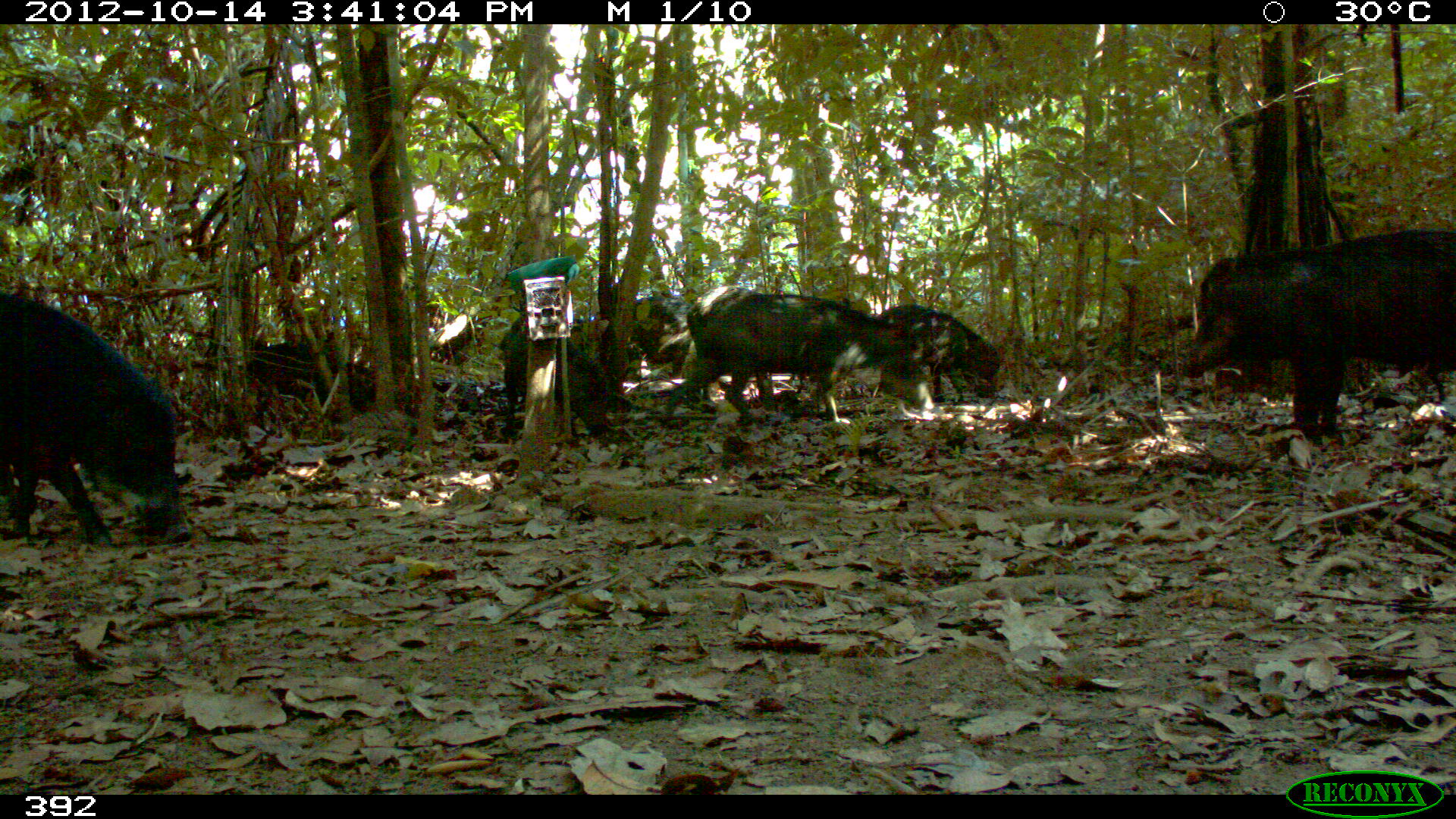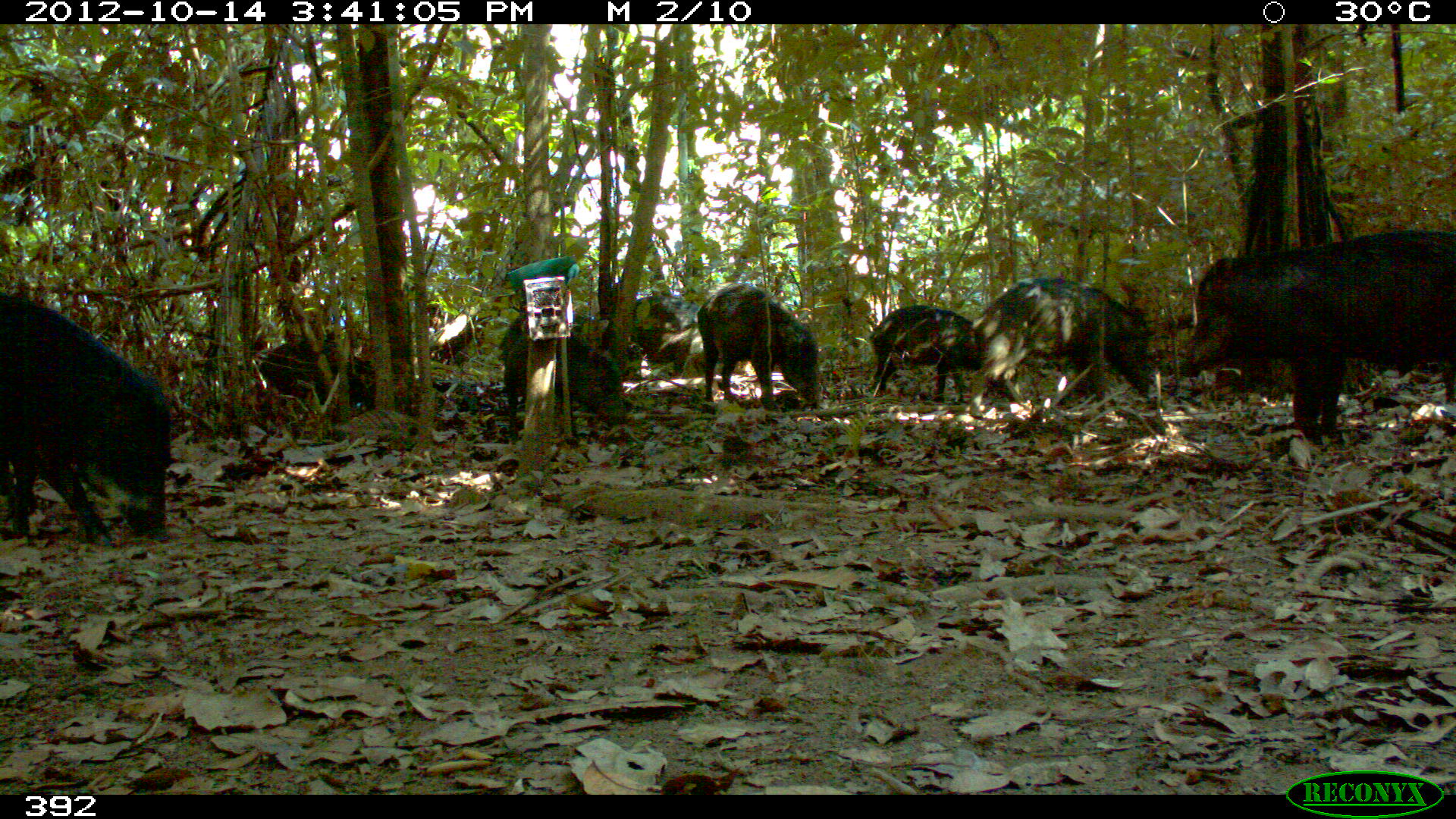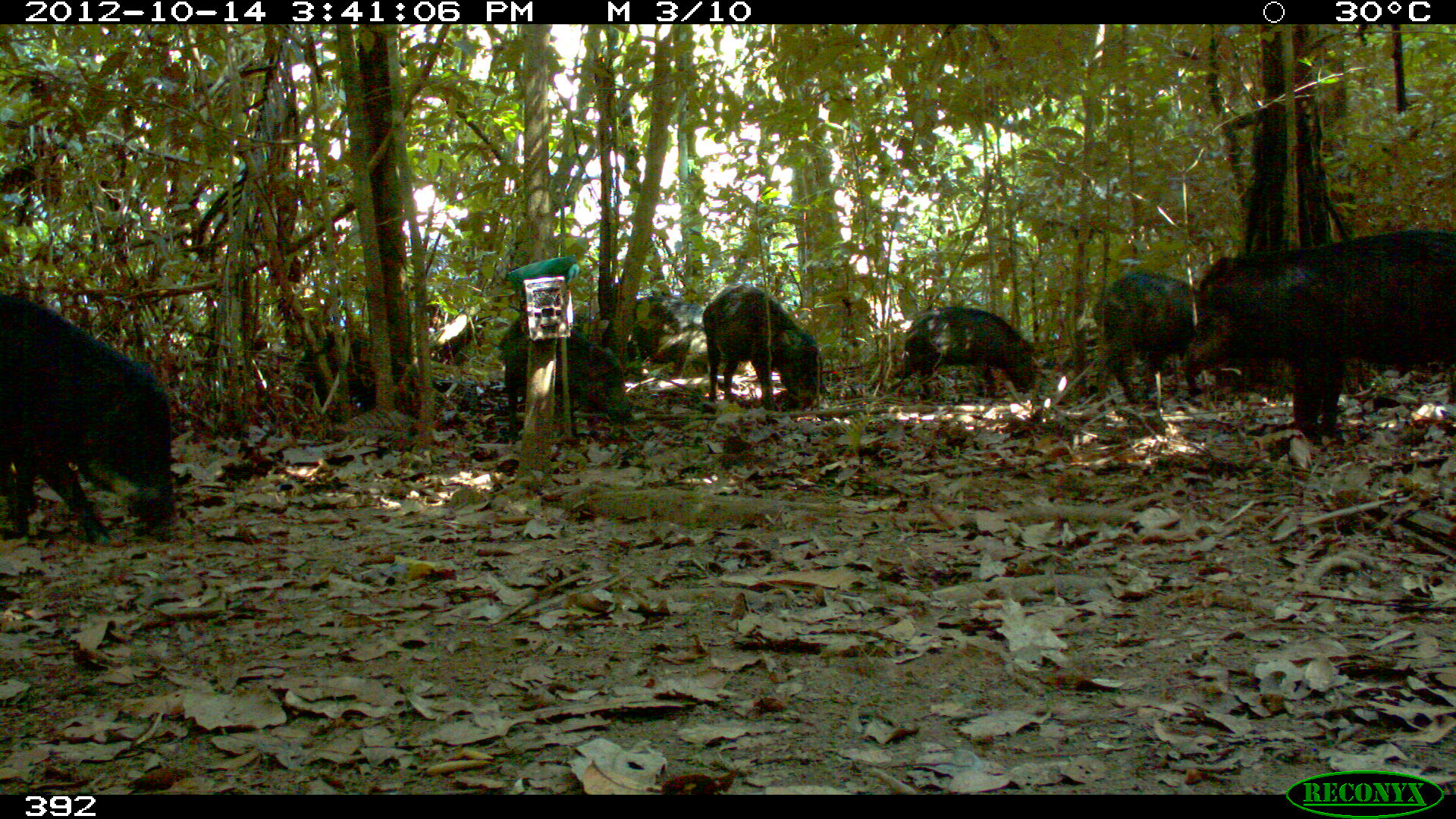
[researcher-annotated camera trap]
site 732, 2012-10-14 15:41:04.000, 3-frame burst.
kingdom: Animalia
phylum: Chordata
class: Mammalia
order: Artiodactyla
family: Tayassuidae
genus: Tayassu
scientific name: Tayassu pecari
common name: white-lipped peccary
Tayassu pecari (white-lipped peccary).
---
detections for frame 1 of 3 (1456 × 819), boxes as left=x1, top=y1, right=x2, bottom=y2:
tayassu pecari: left=1180, top=225, right=1454, bottom=437; left=0, top=285, right=193, bottom=549; left=657, top=285, right=935, bottom=425; left=501, top=312, right=612, bottom=441; left=876, top=300, right=999, bottom=404; left=685, top=285, right=775, bottom=406; left=632, top=289, right=692, bottom=360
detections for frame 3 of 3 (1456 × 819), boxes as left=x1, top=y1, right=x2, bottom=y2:
tayassu pecari: left=1181, top=229, right=1456, bottom=431; left=0, top=292, right=177, bottom=546; left=499, top=313, right=631, bottom=432; left=703, top=284, right=825, bottom=410; left=1092, top=271, right=1204, bottom=405; left=885, top=305, right=1038, bottom=400; left=592, top=295, right=713, bottom=376